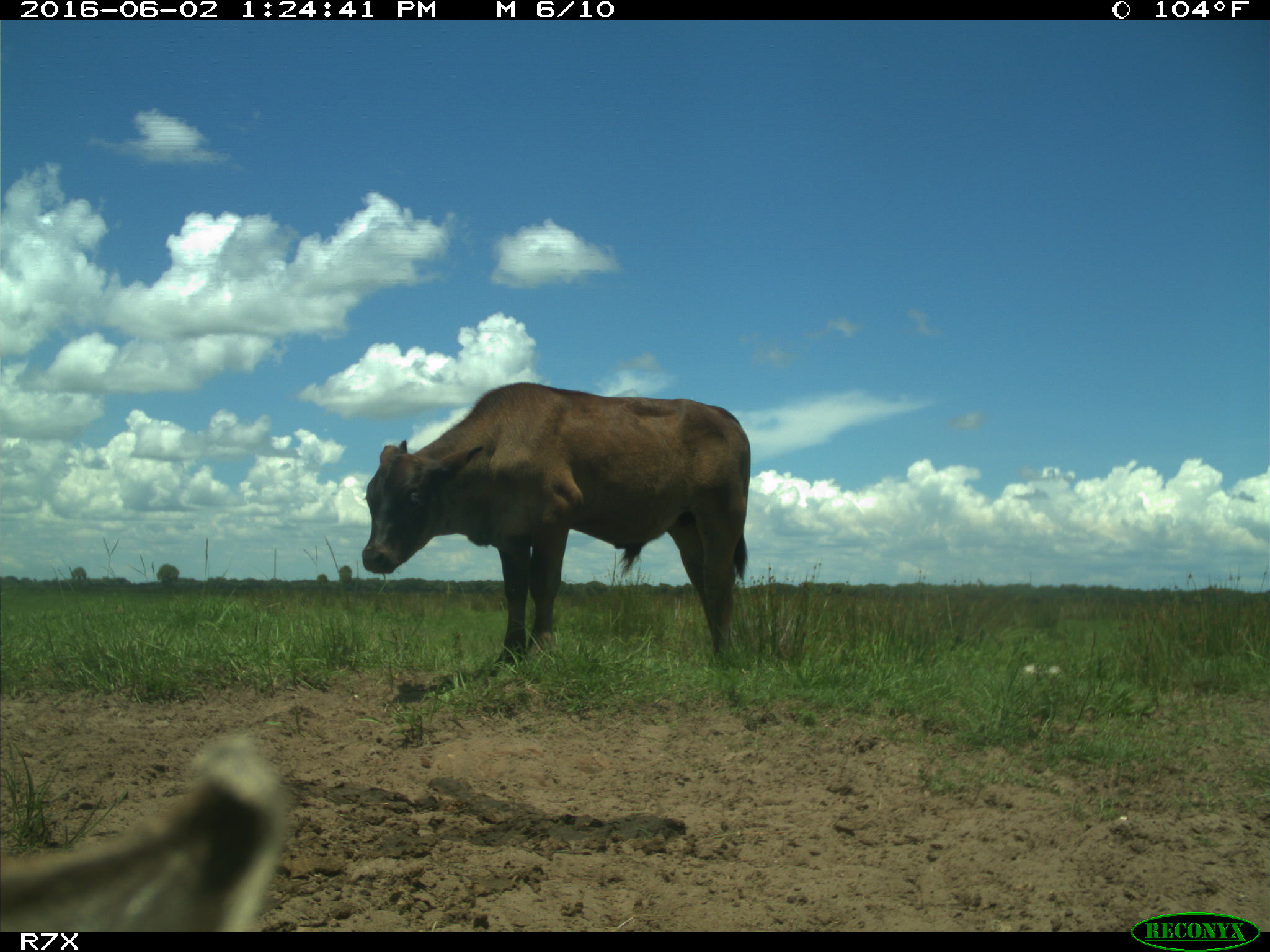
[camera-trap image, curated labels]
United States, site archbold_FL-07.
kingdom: Animalia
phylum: Chordata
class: Mammalia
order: Artiodactyla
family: Bovidae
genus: Bos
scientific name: Bos taurus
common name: domestic cow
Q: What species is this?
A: Bos taurus (domestic cow).